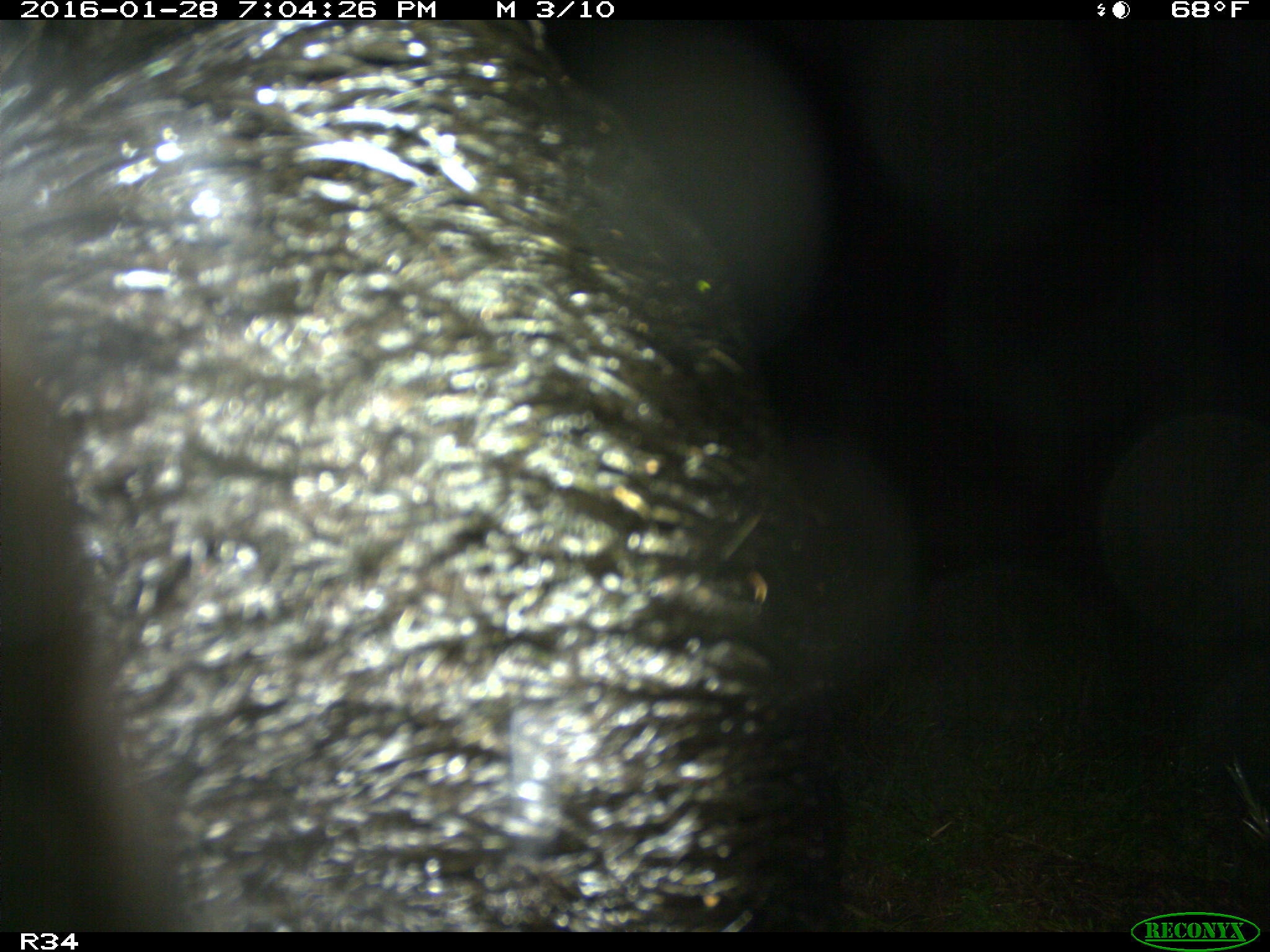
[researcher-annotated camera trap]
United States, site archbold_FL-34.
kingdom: Animalia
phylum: Chordata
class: Mammalia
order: Artiodactyla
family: Suidae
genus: Sus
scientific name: Sus scrofa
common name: wild boar